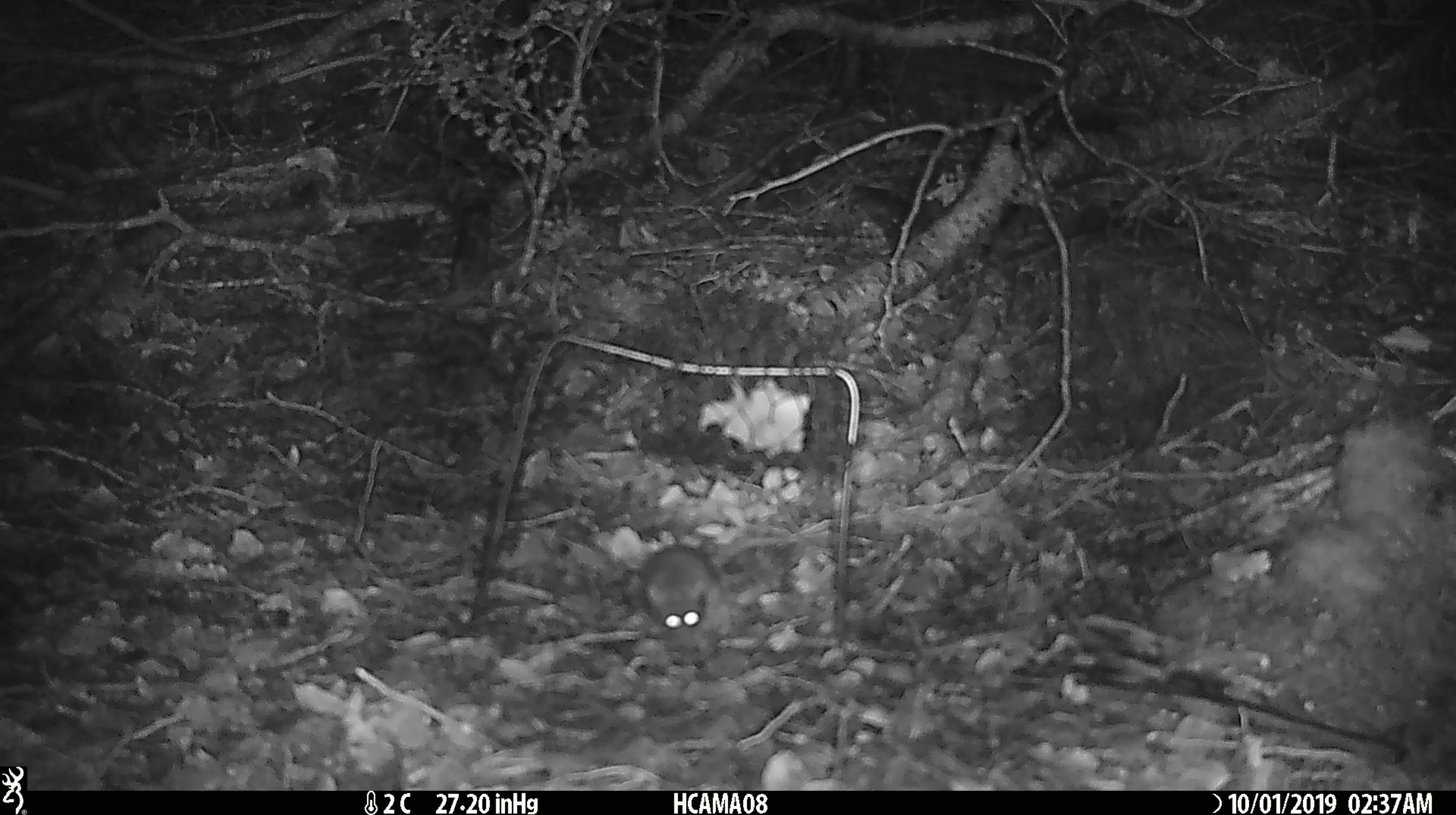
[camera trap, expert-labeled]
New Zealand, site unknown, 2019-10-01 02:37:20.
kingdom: Animalia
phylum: Chordata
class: Mammalia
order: Rodentia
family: Muridae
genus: Mus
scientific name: Mus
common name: mouse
Mouse (Mus).